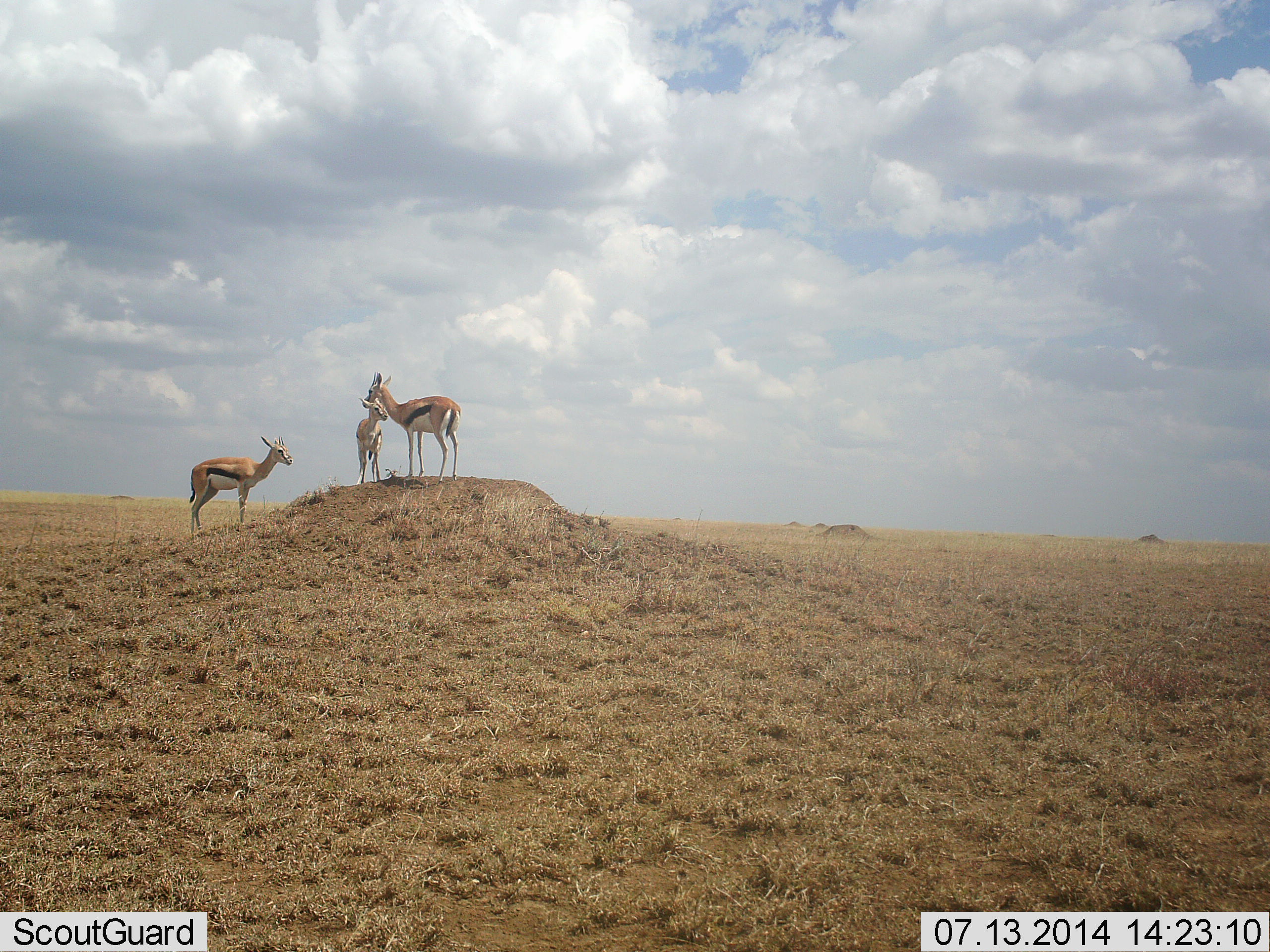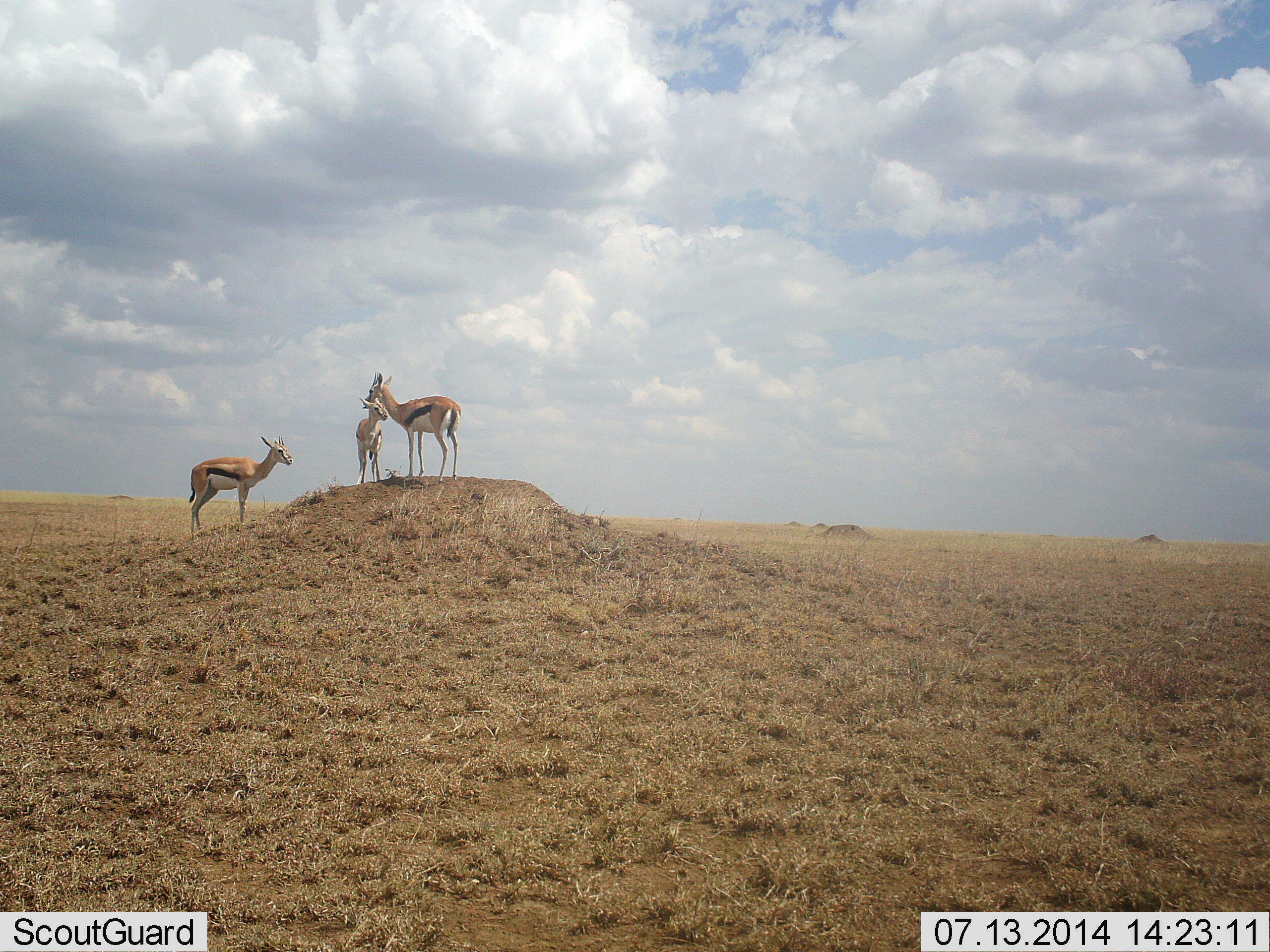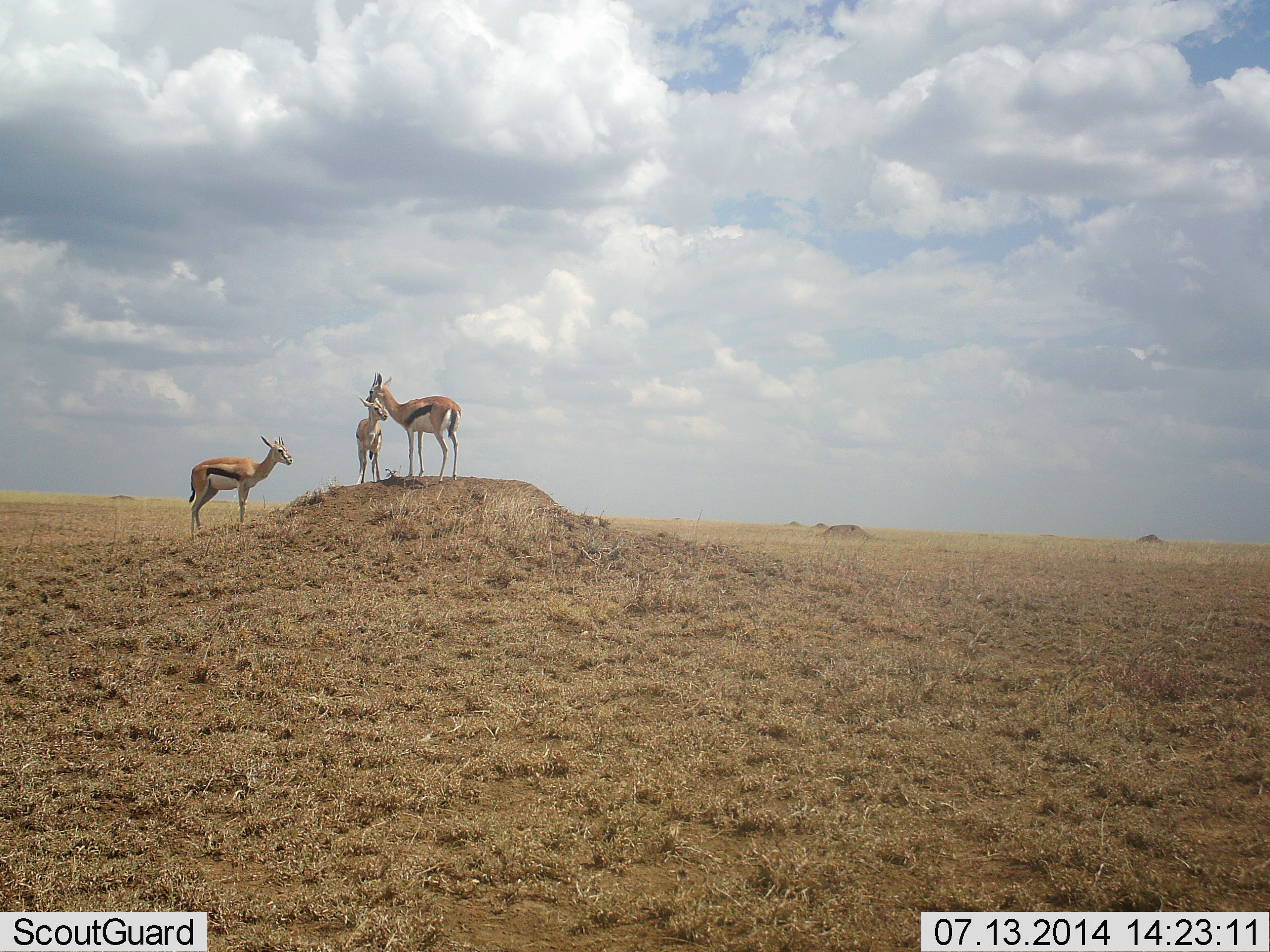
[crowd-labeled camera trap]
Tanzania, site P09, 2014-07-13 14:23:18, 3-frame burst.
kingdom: Animalia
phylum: Chordata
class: Mammalia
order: Artiodactyla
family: Bovidae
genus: Eudorcas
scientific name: Eudorcas thomsonii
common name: thomson's gazelle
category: gazellethomsons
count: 3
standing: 100%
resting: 0%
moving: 0%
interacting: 0%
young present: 10%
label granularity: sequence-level